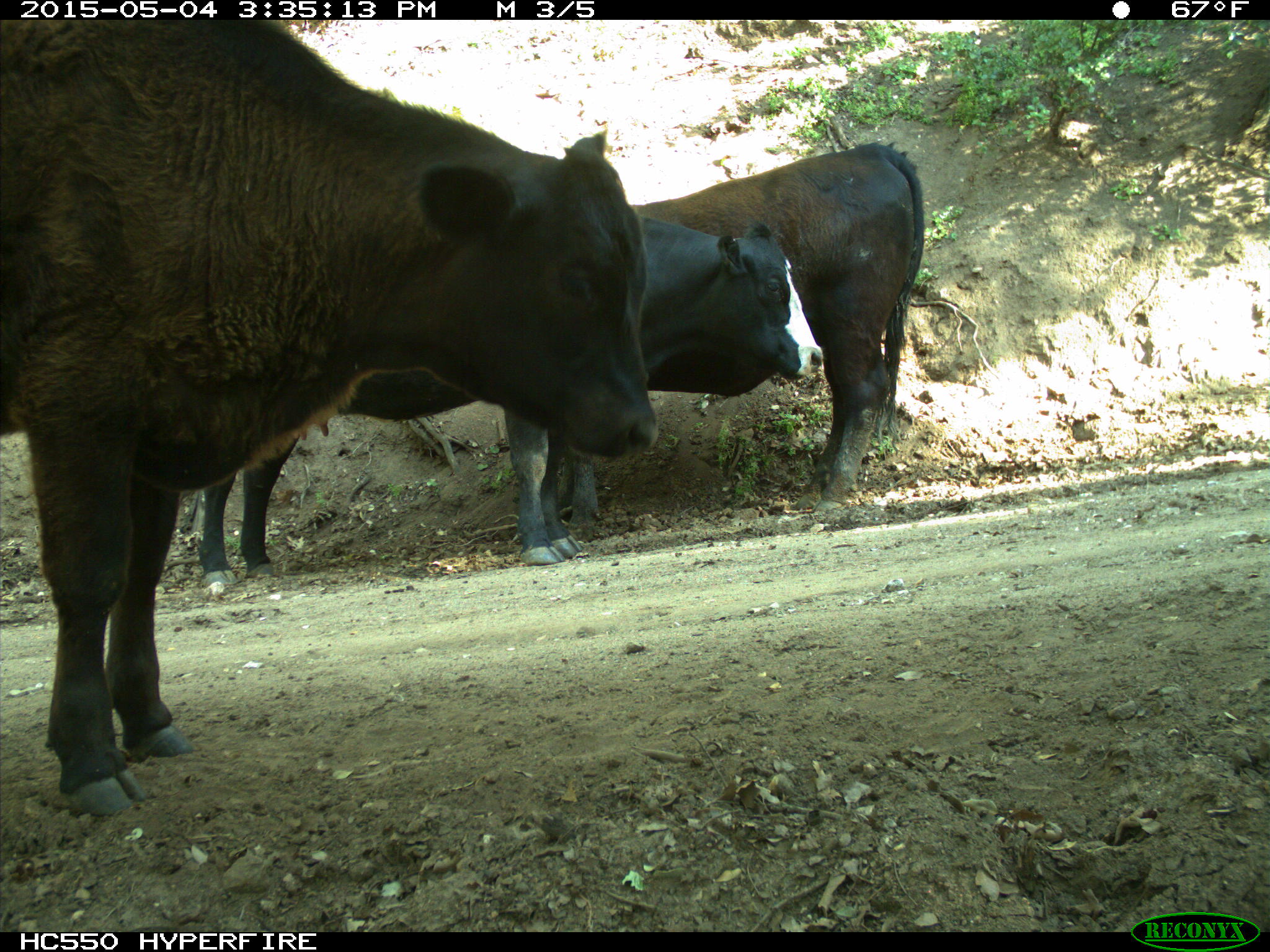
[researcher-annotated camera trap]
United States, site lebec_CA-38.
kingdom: Animalia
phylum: Chordata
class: Mammalia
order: Artiodactyla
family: Bovidae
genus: Bos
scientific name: Bos taurus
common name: domestic cow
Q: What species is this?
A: Bos taurus (domestic cow).